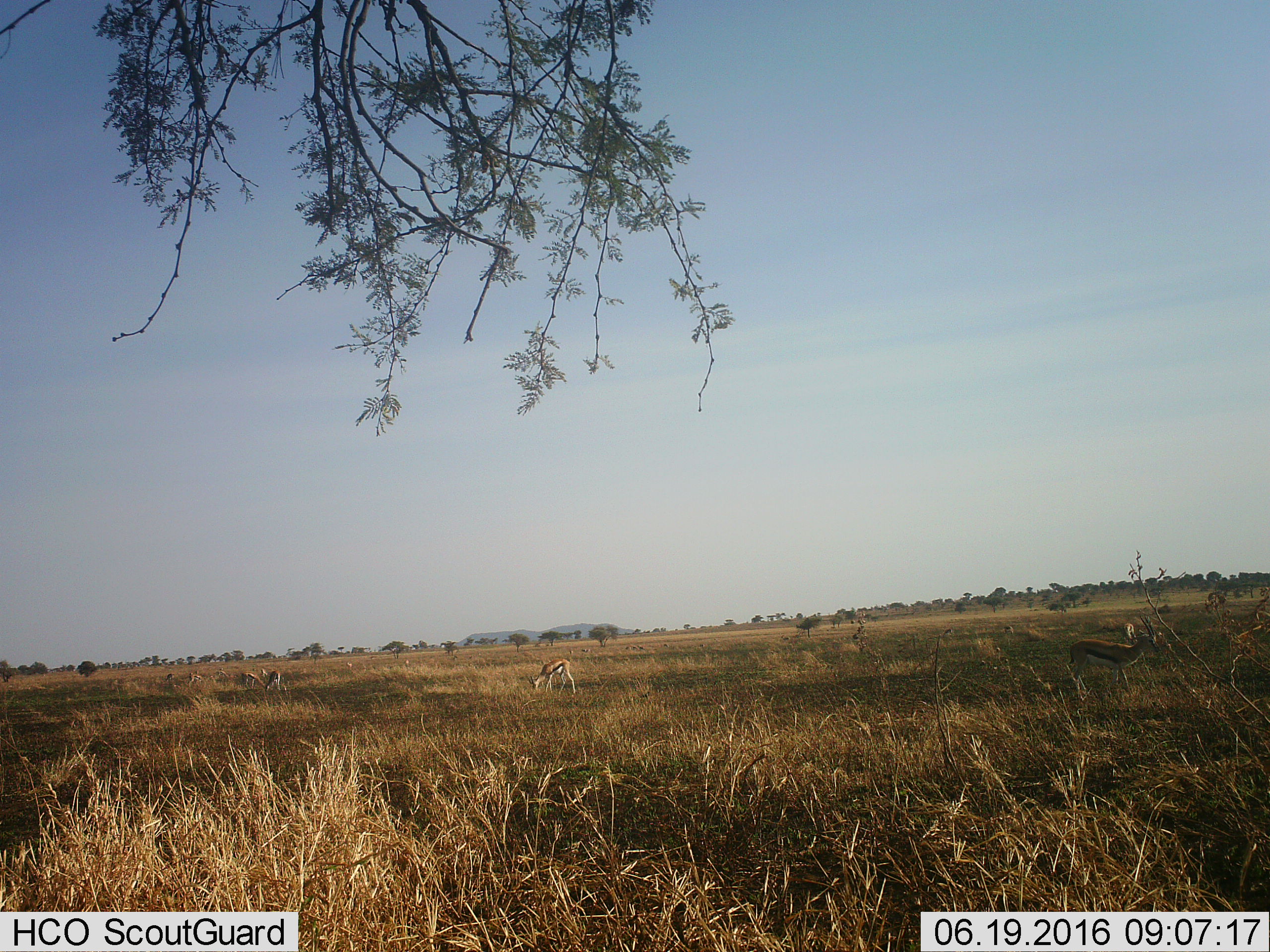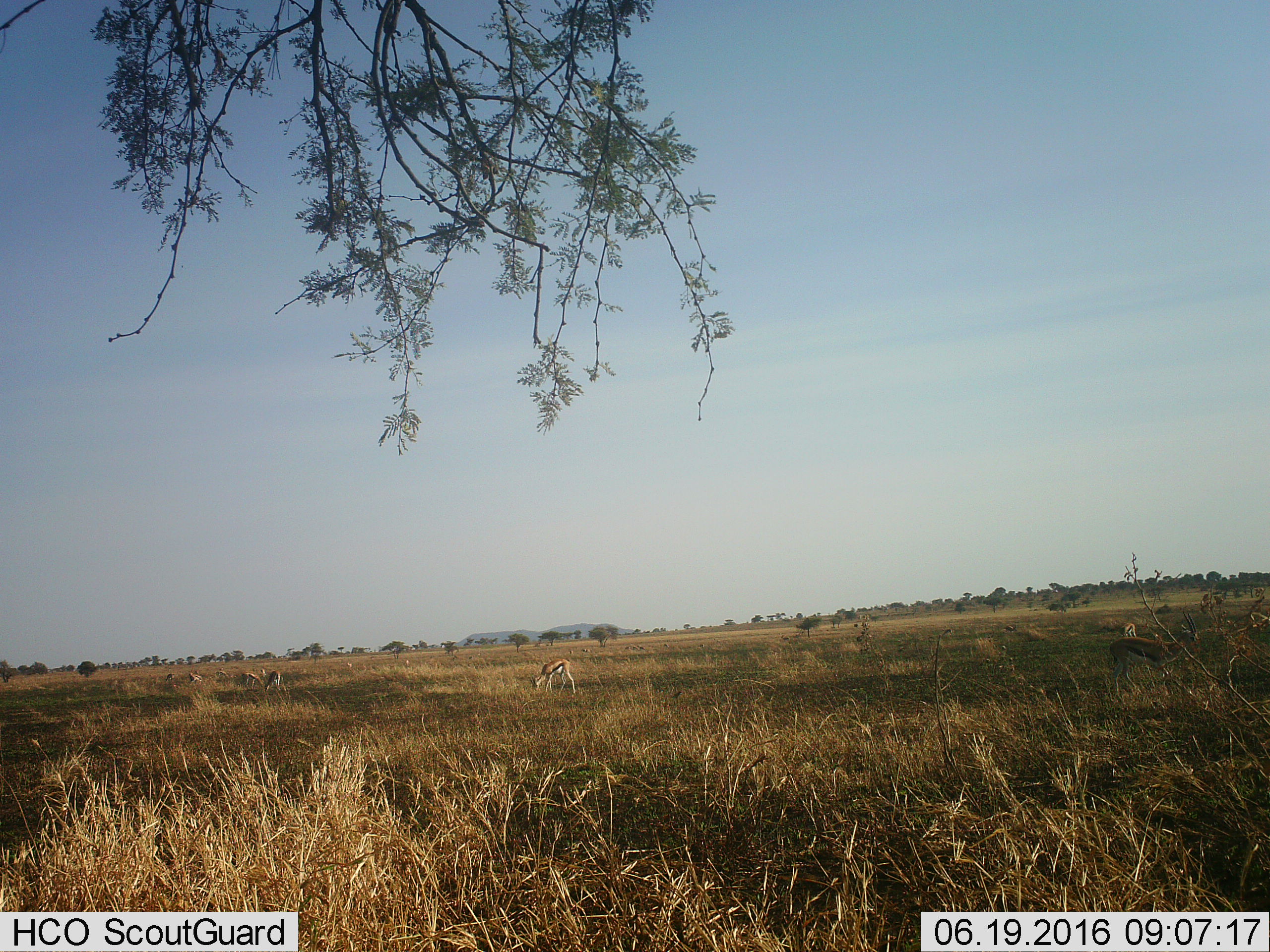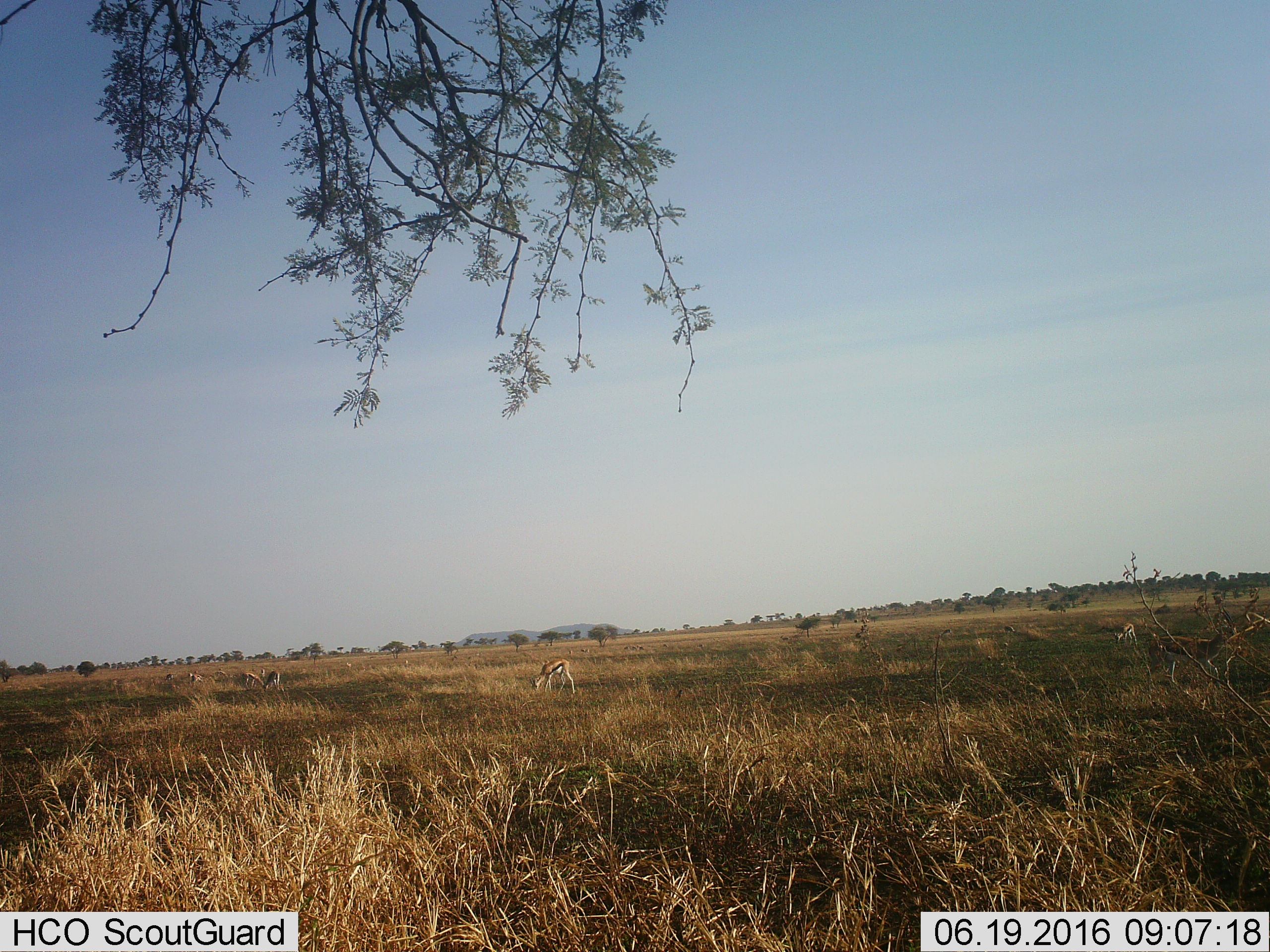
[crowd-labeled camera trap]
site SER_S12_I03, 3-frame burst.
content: unidentified animal